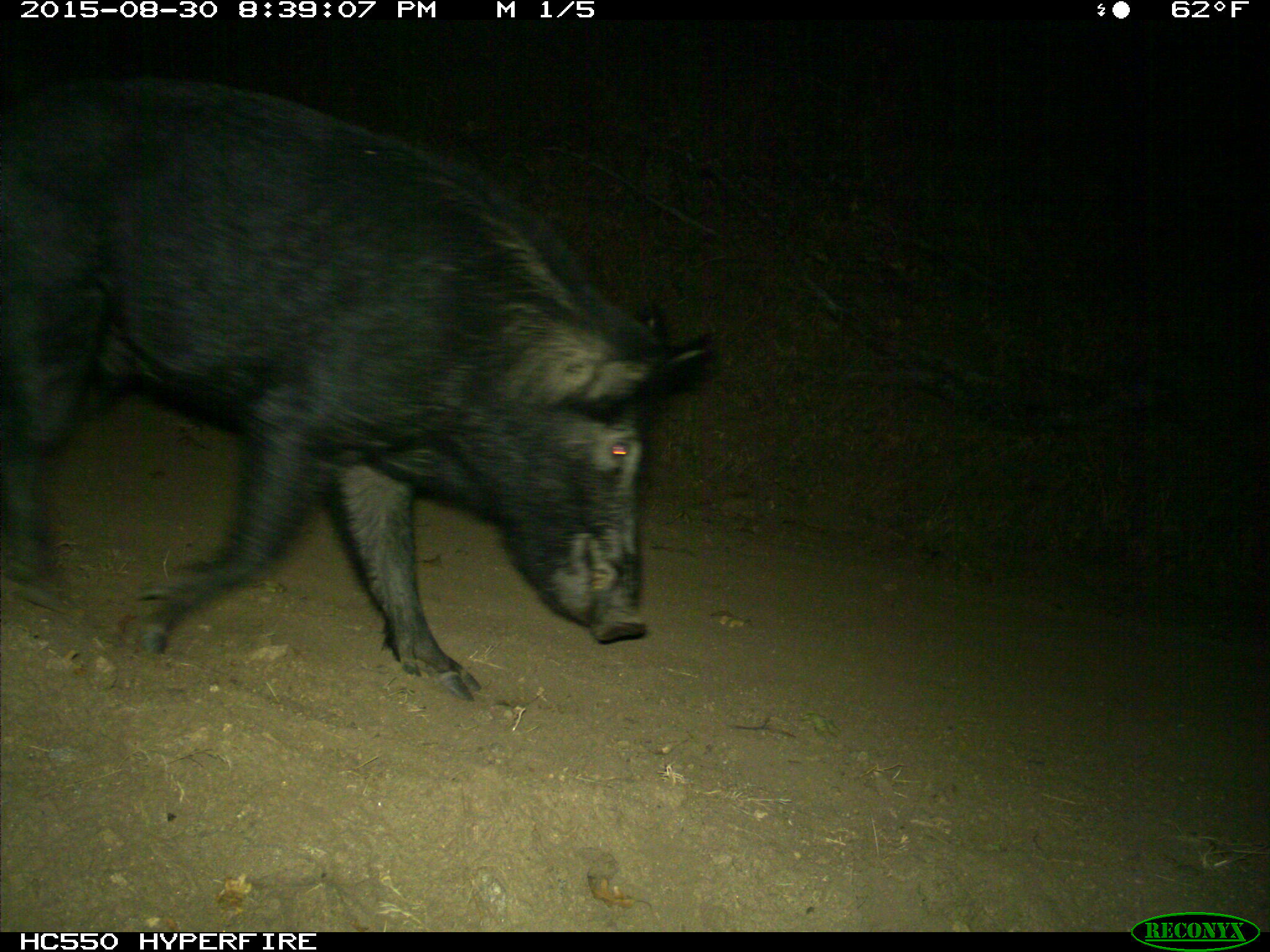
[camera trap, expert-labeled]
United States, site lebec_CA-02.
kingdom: Animalia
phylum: Chordata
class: Mammalia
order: Artiodactyla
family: Suidae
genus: Sus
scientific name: Sus scrofa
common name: wild boar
Sus scrofa (wild boar).